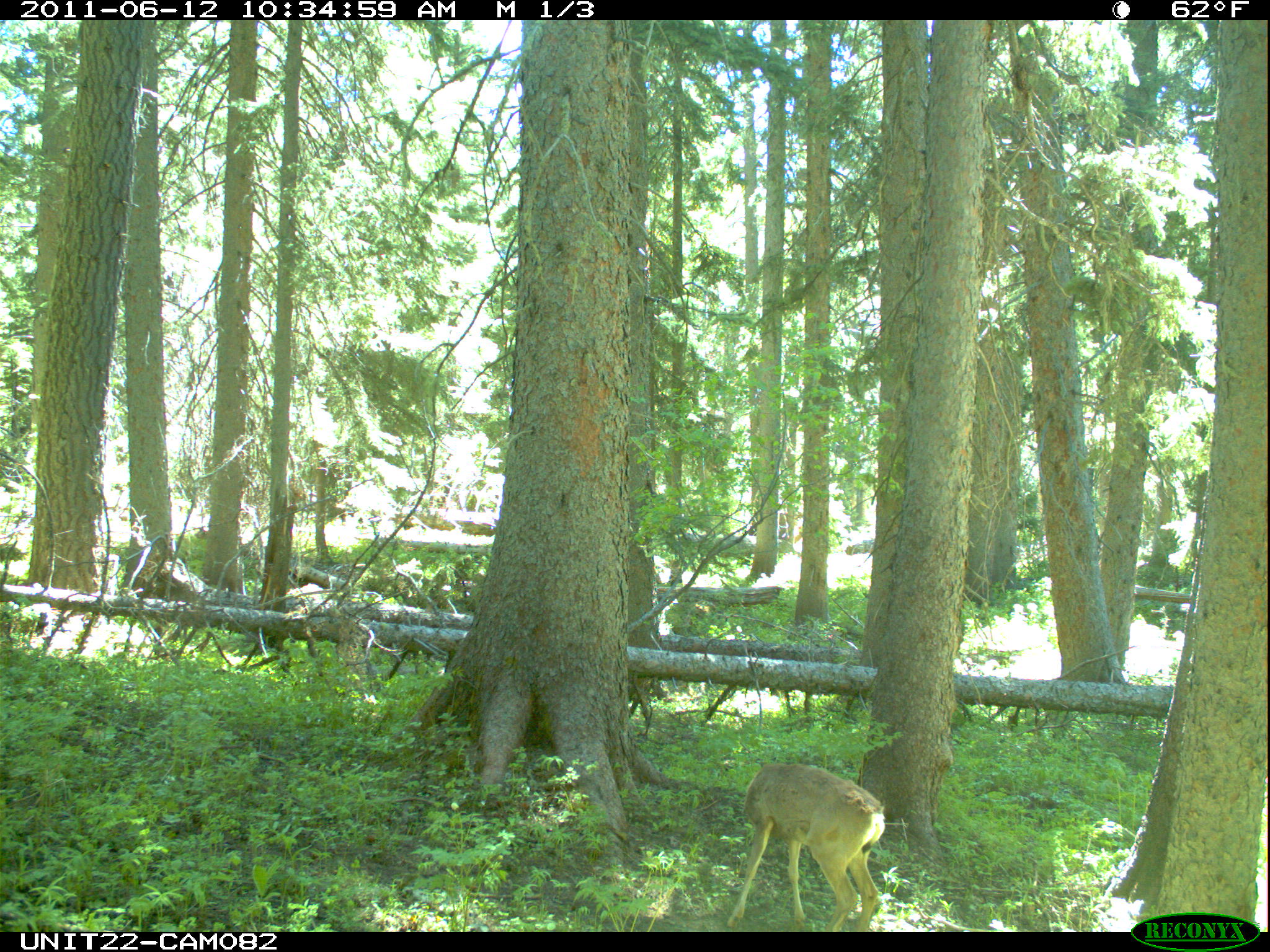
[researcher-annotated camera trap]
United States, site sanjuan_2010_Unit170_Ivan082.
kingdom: Animalia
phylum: Chordata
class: Mammalia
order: Artiodactyla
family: Cervidae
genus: Odocoileus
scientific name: Odocoileus hemionus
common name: mule deer